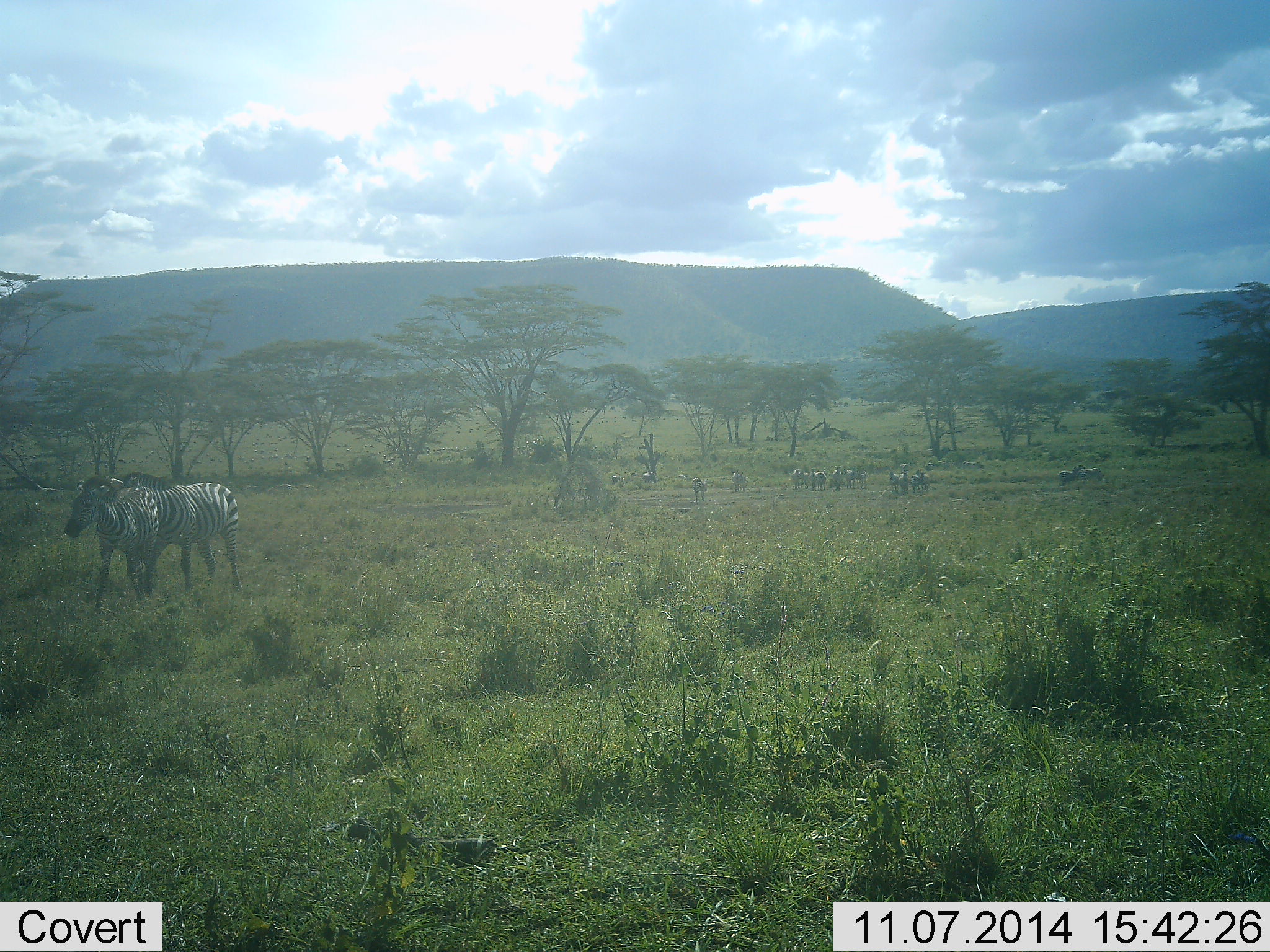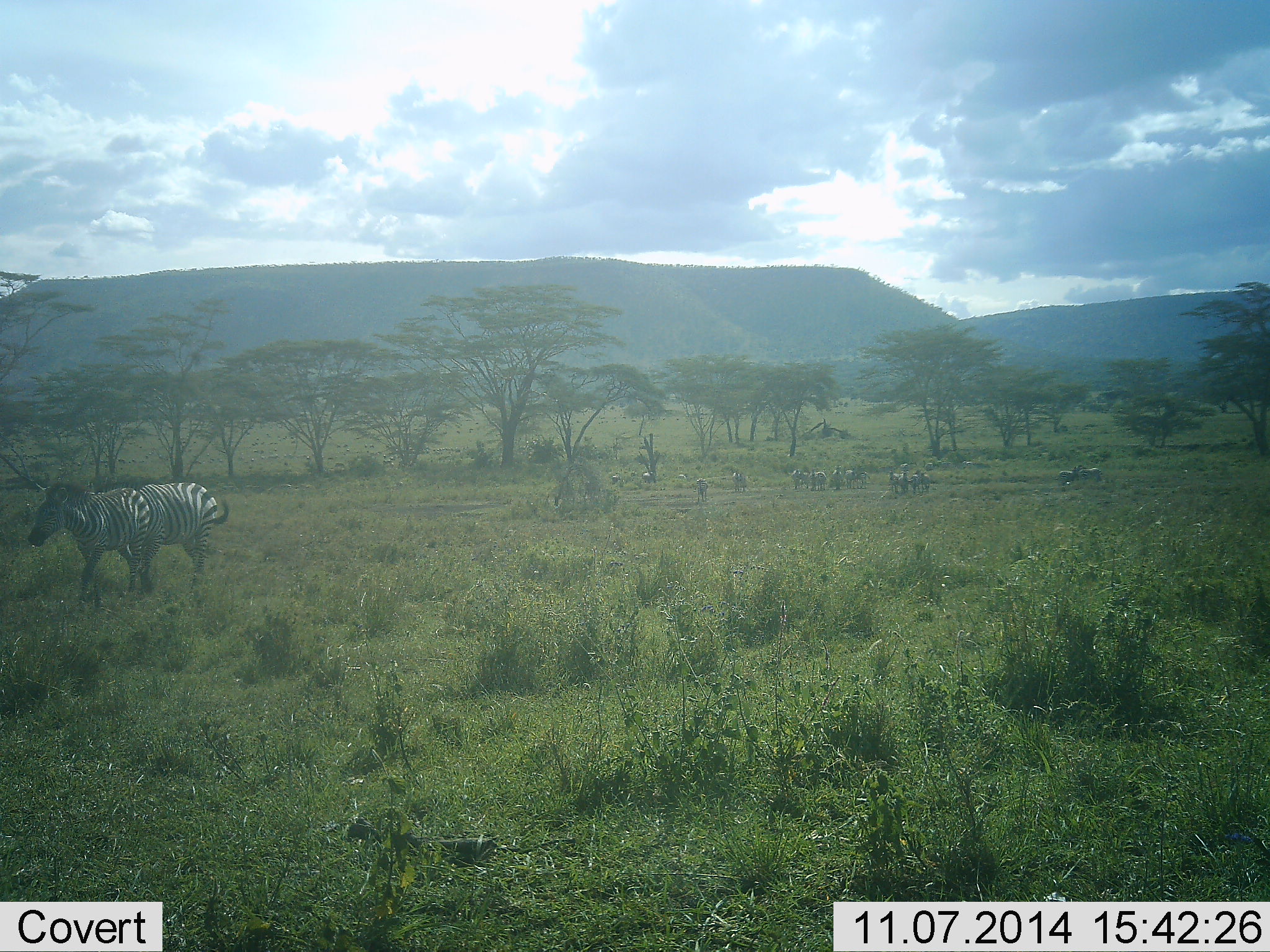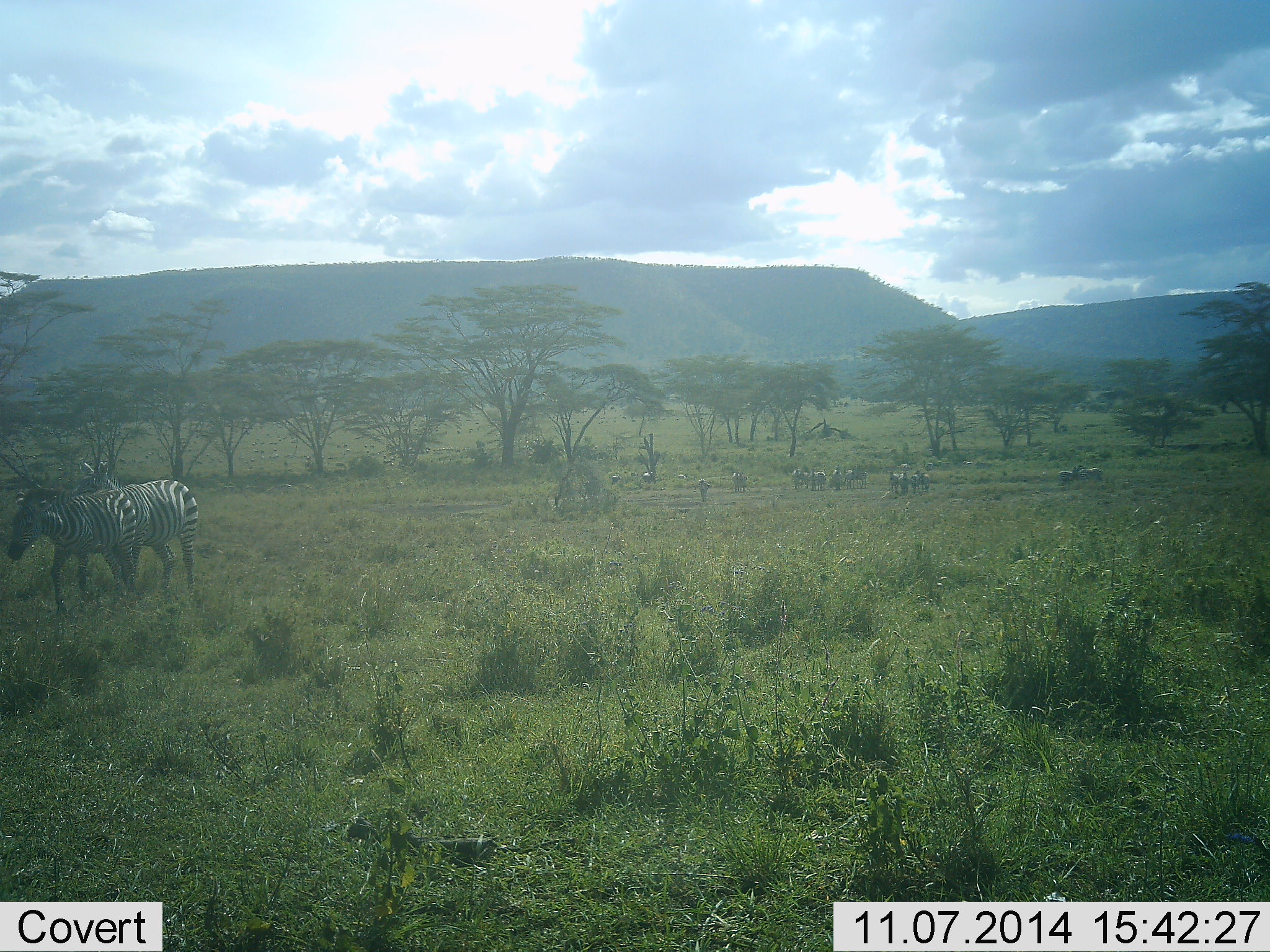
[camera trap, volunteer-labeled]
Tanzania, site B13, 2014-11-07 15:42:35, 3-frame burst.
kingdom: Animalia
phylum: Chordata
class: Mammalia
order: Perissodactyla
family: Equidae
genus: Equus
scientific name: Equus quagga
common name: plains zebra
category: zebra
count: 11-50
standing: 100%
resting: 0%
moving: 70%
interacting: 0%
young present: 0%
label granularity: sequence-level